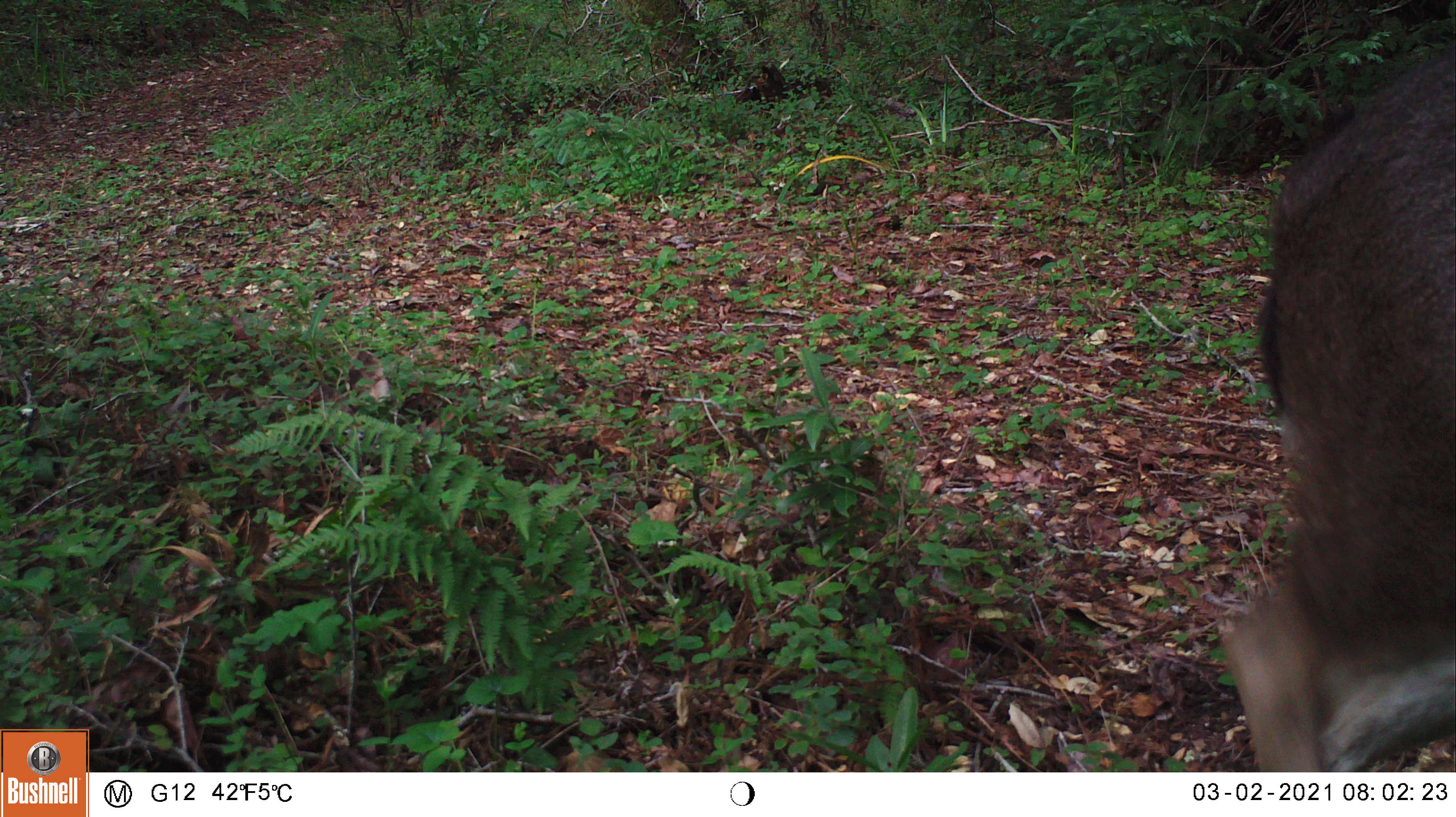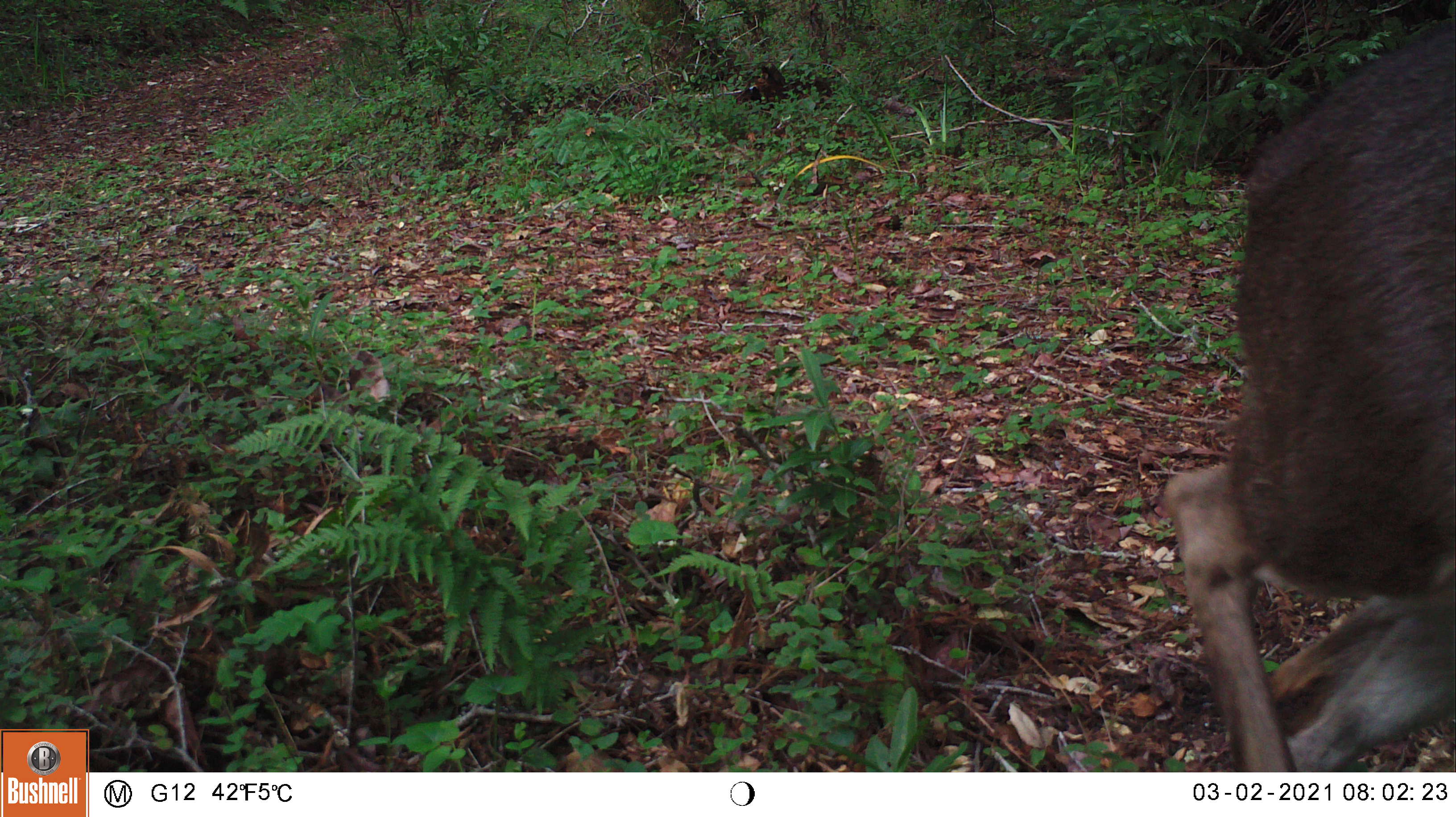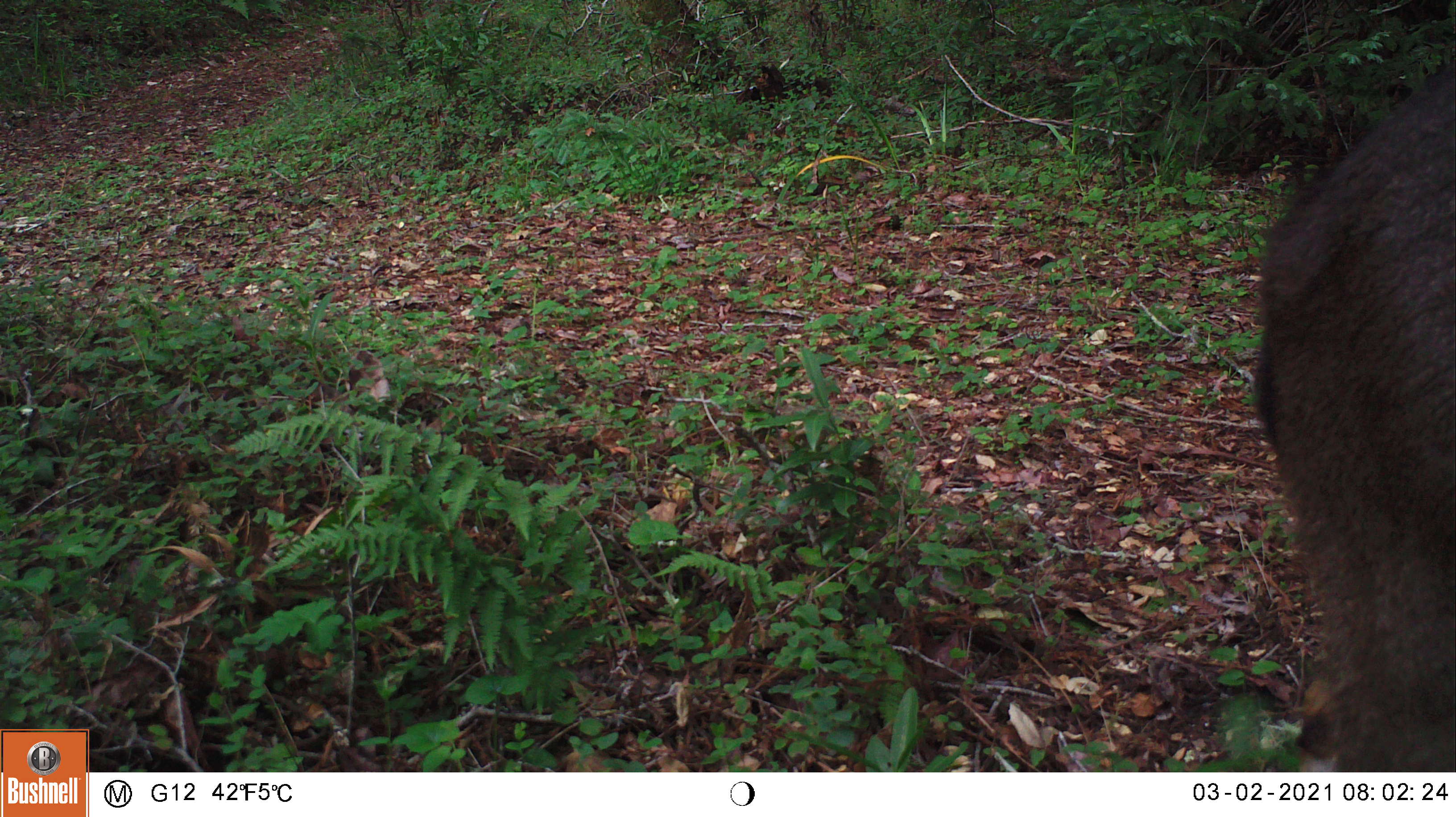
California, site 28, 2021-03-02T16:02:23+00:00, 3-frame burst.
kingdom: Animalia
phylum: Chordata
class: Mammalia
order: Artiodactyla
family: Cervidae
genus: Odocoileus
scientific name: Odocoileus hemionus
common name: mule deer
Mule deer (Odocoileus hemionus).